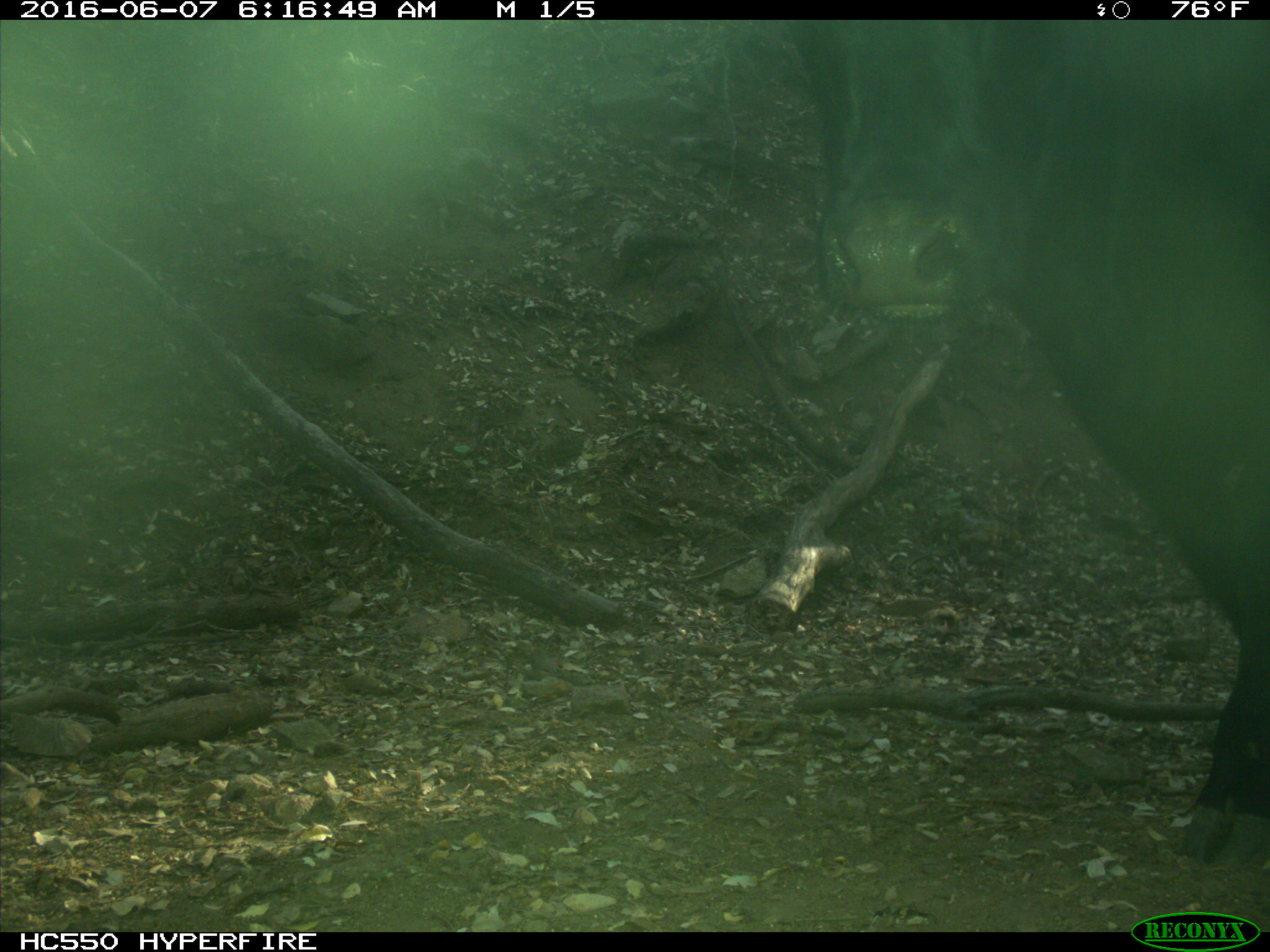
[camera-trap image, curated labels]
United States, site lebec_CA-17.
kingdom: Animalia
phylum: Chordata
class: Mammalia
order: Artiodactyla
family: Bovidae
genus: Bos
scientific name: Bos taurus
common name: domestic cow